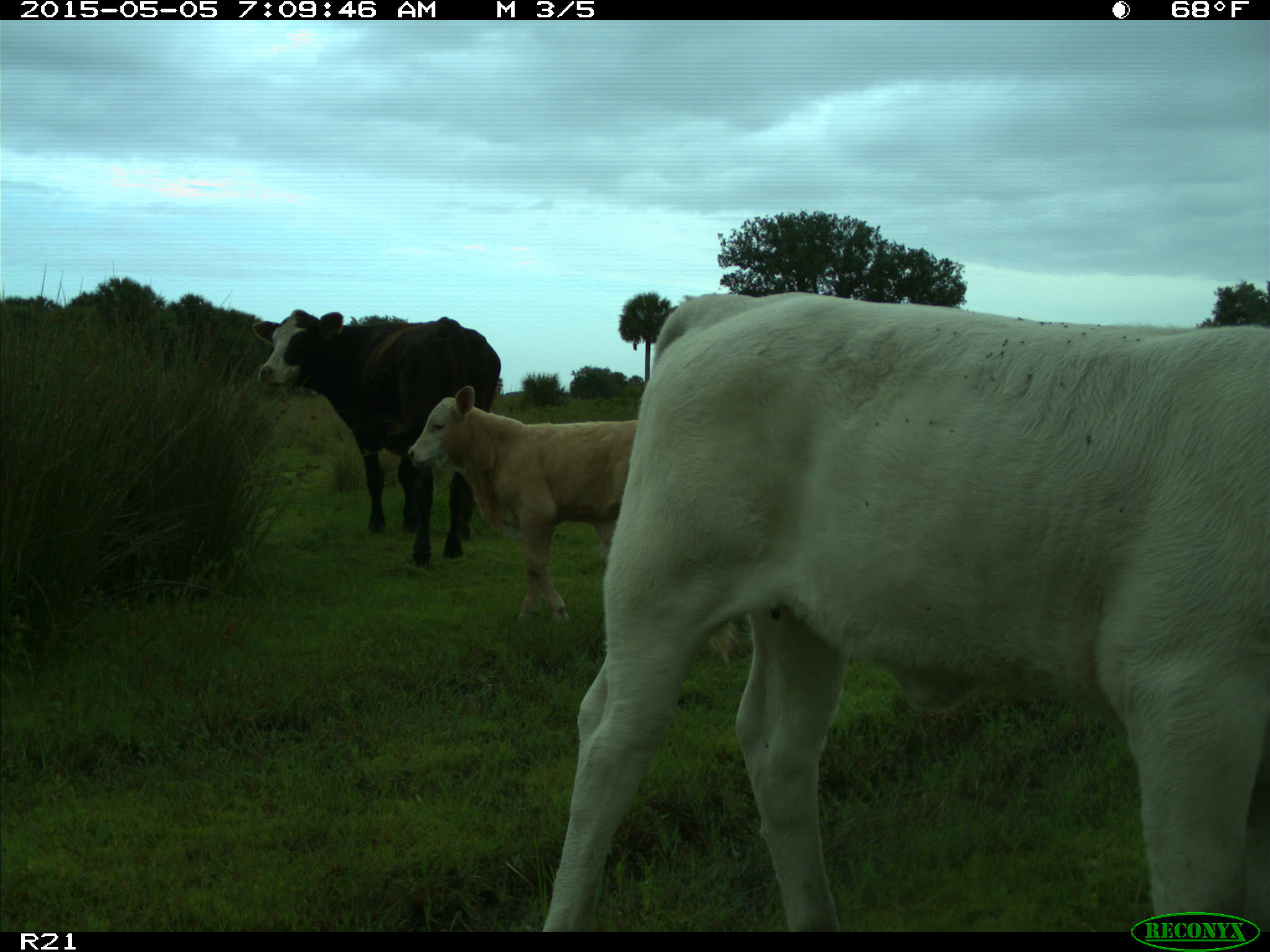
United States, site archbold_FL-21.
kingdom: Animalia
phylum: Chordata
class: Mammalia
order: Artiodactyla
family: Bovidae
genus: Bos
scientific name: Bos taurus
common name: domestic cow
Bos taurus (domestic cow).